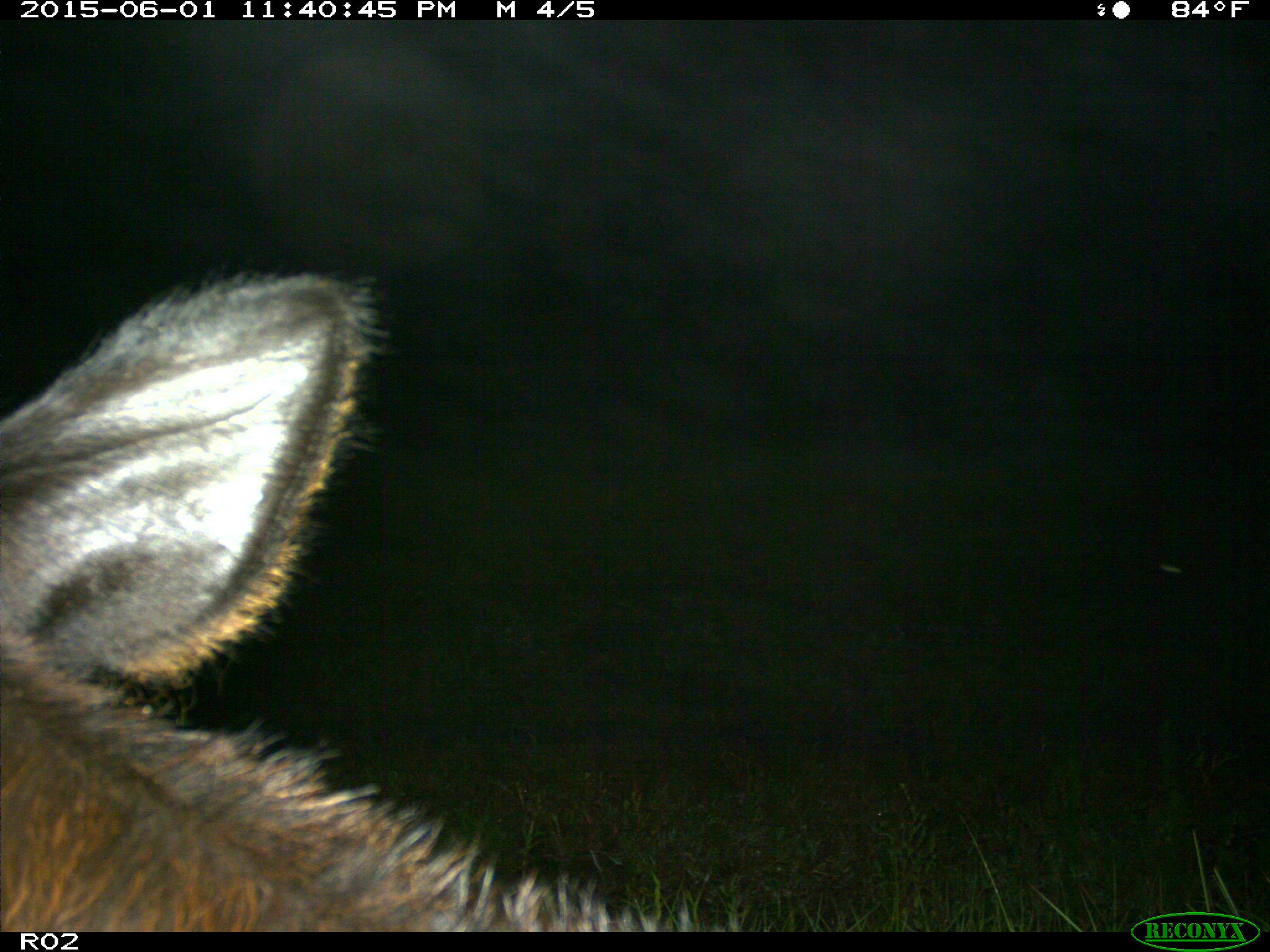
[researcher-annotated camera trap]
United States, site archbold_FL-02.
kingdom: Animalia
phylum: Chordata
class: Mammalia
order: Artiodactyla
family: Bovidae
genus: Bos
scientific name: Bos taurus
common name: domestic cow